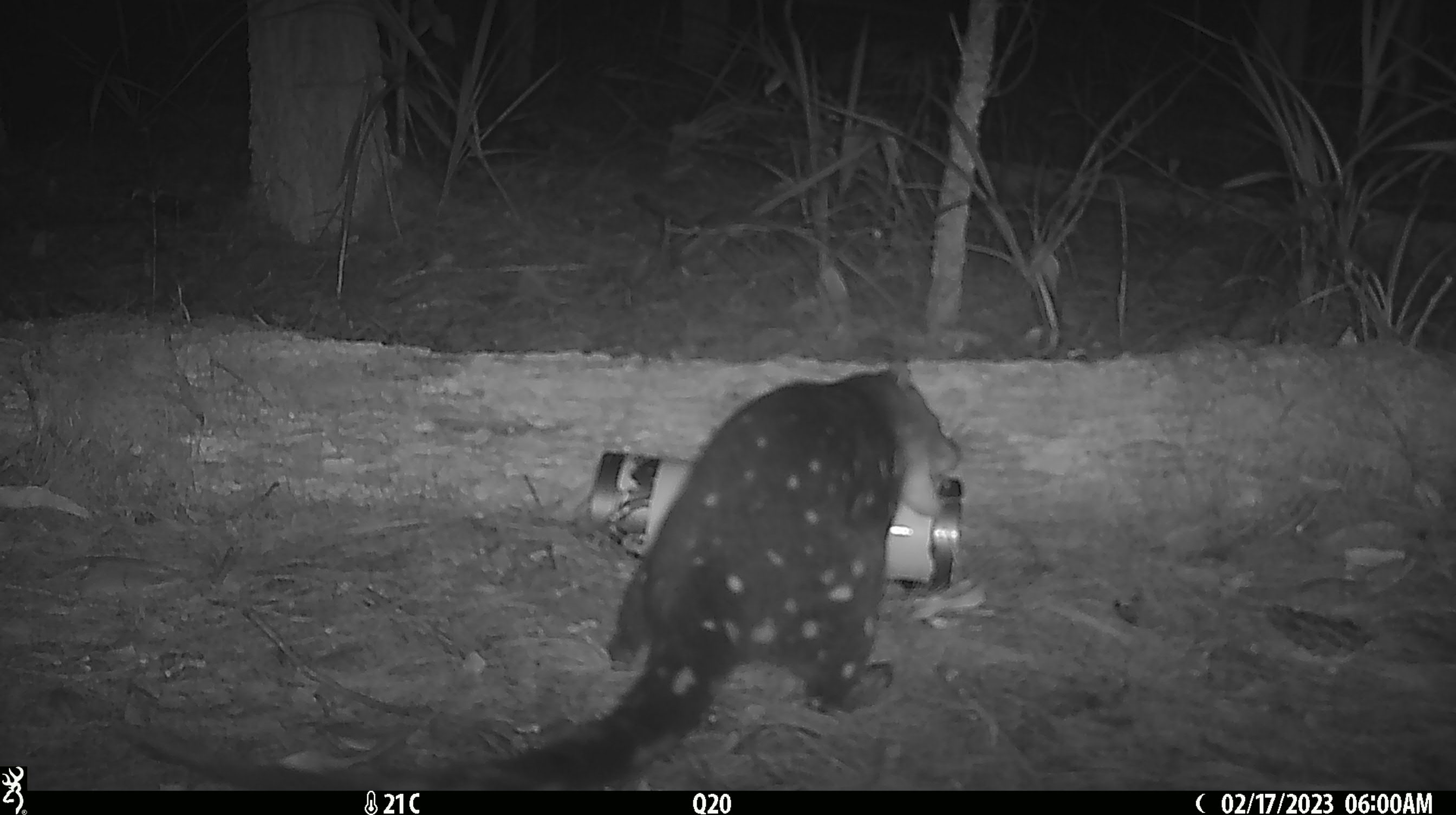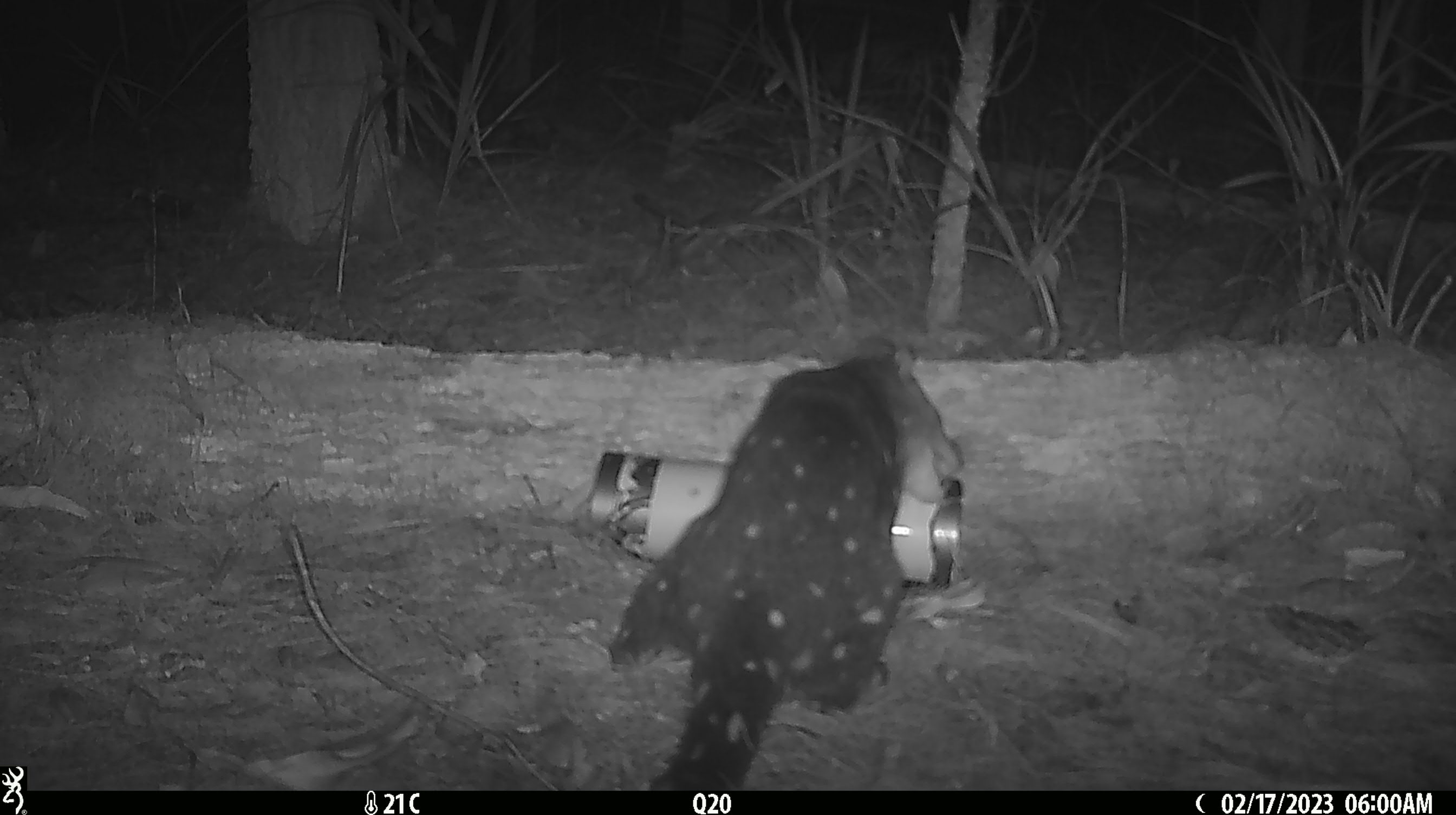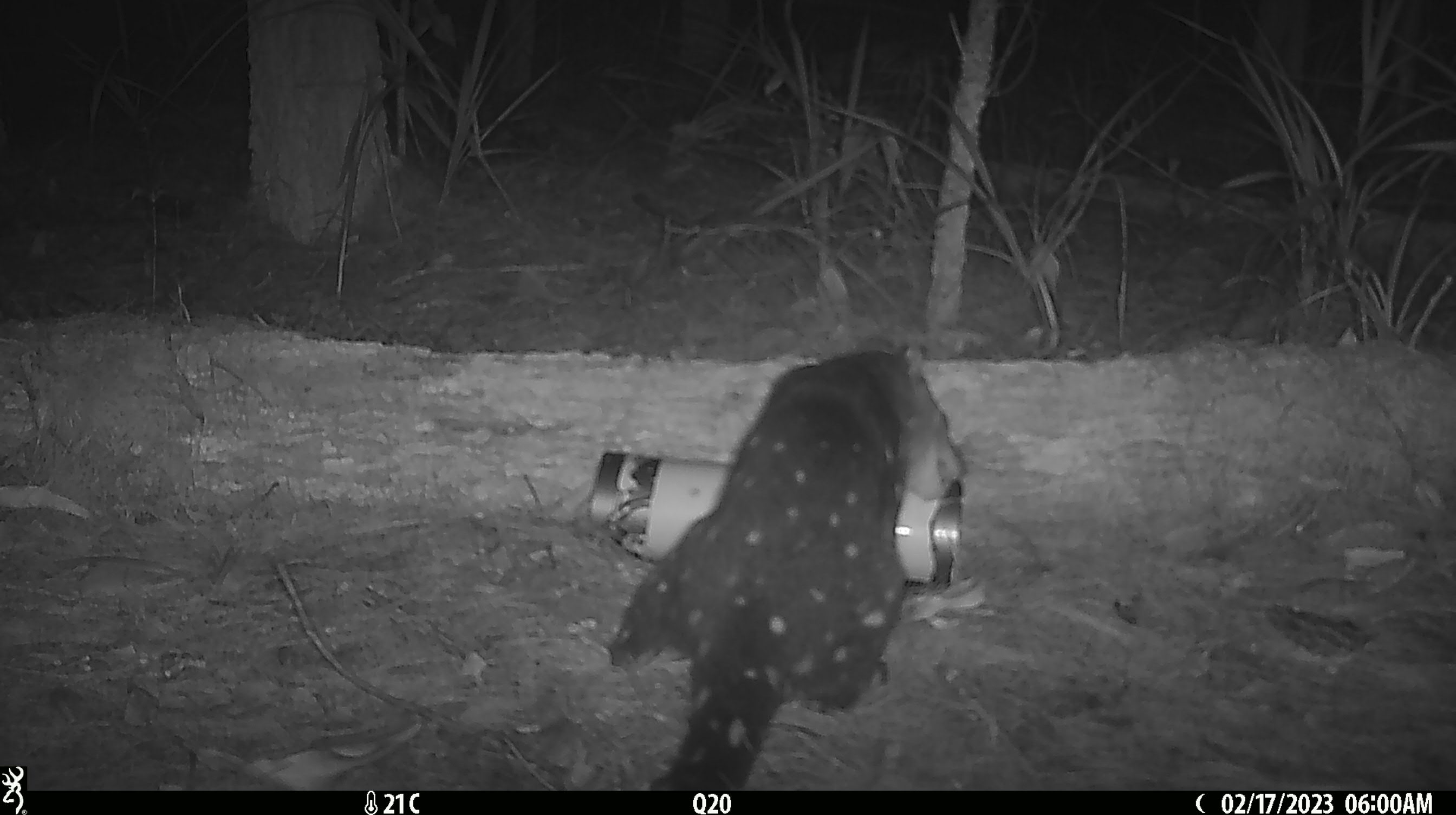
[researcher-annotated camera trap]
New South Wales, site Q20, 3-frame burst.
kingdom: Animalia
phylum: Chordata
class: Mammalia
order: Dasyuromorphia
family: Dasyuridae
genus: Dasyurus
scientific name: Dasyurus maculatus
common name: spotted-tailed quoll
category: quoll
Quoll (spotted-tailed quoll) (Dasyurus maculatus).